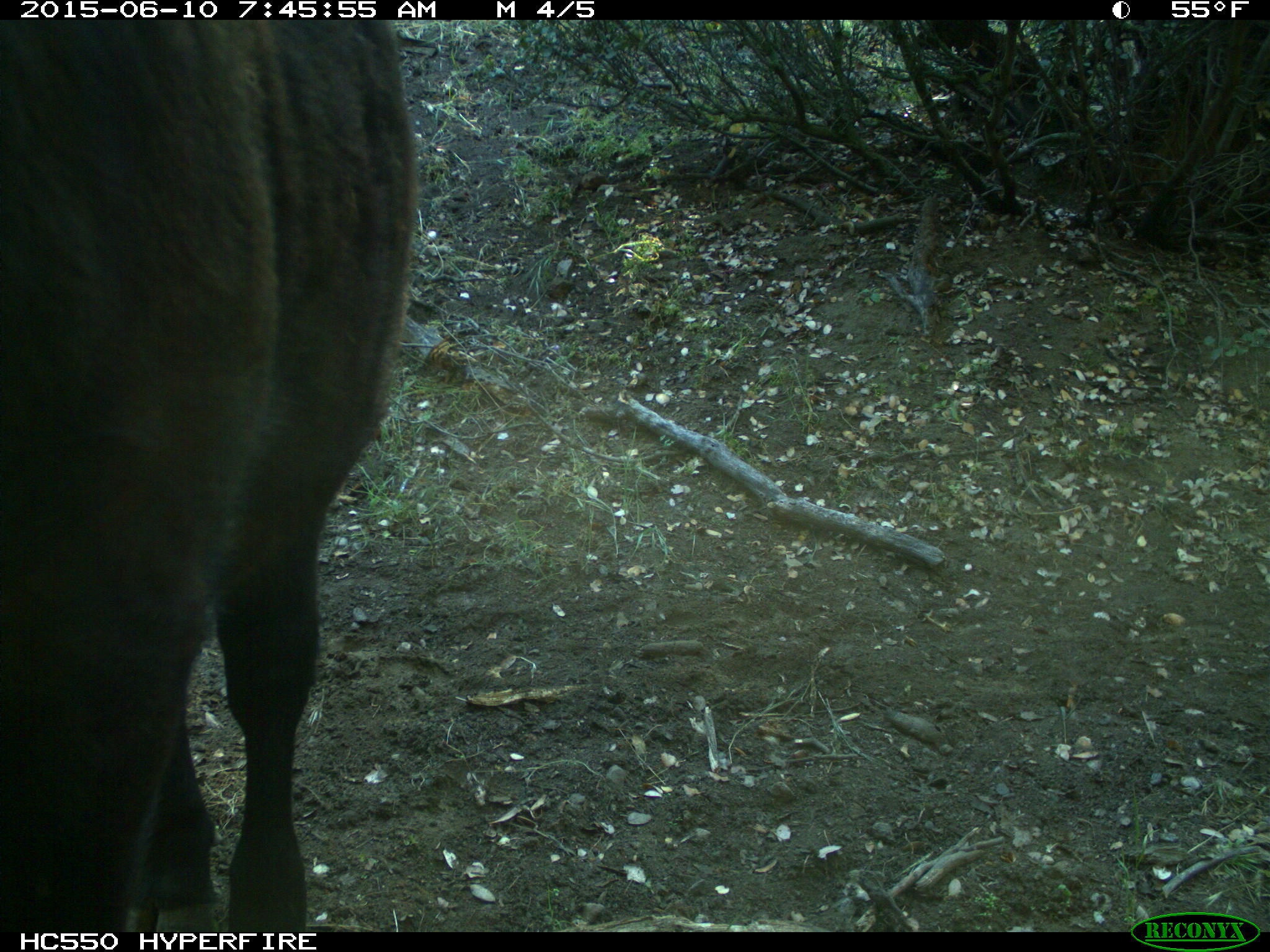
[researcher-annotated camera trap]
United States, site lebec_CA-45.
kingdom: Animalia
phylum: Chordata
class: Mammalia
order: Artiodactyla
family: Bovidae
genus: Bos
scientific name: Bos taurus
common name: domestic cow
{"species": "Bos taurus (domestic cow)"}